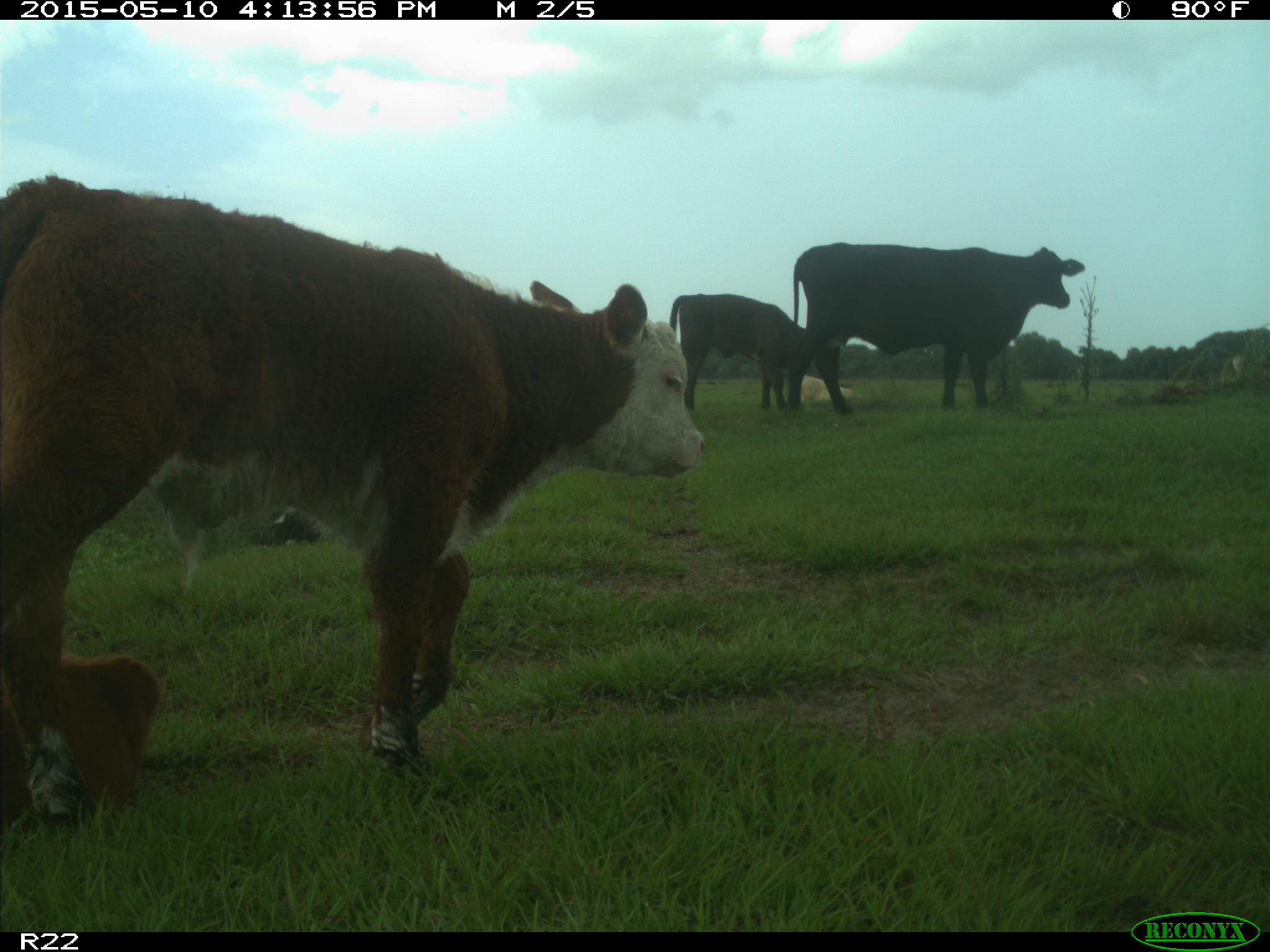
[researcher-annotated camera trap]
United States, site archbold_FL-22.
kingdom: Animalia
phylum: Chordata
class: Mammalia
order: Artiodactyla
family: Bovidae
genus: Bos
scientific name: Bos taurus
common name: domestic cow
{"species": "Bos taurus (domestic cow)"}